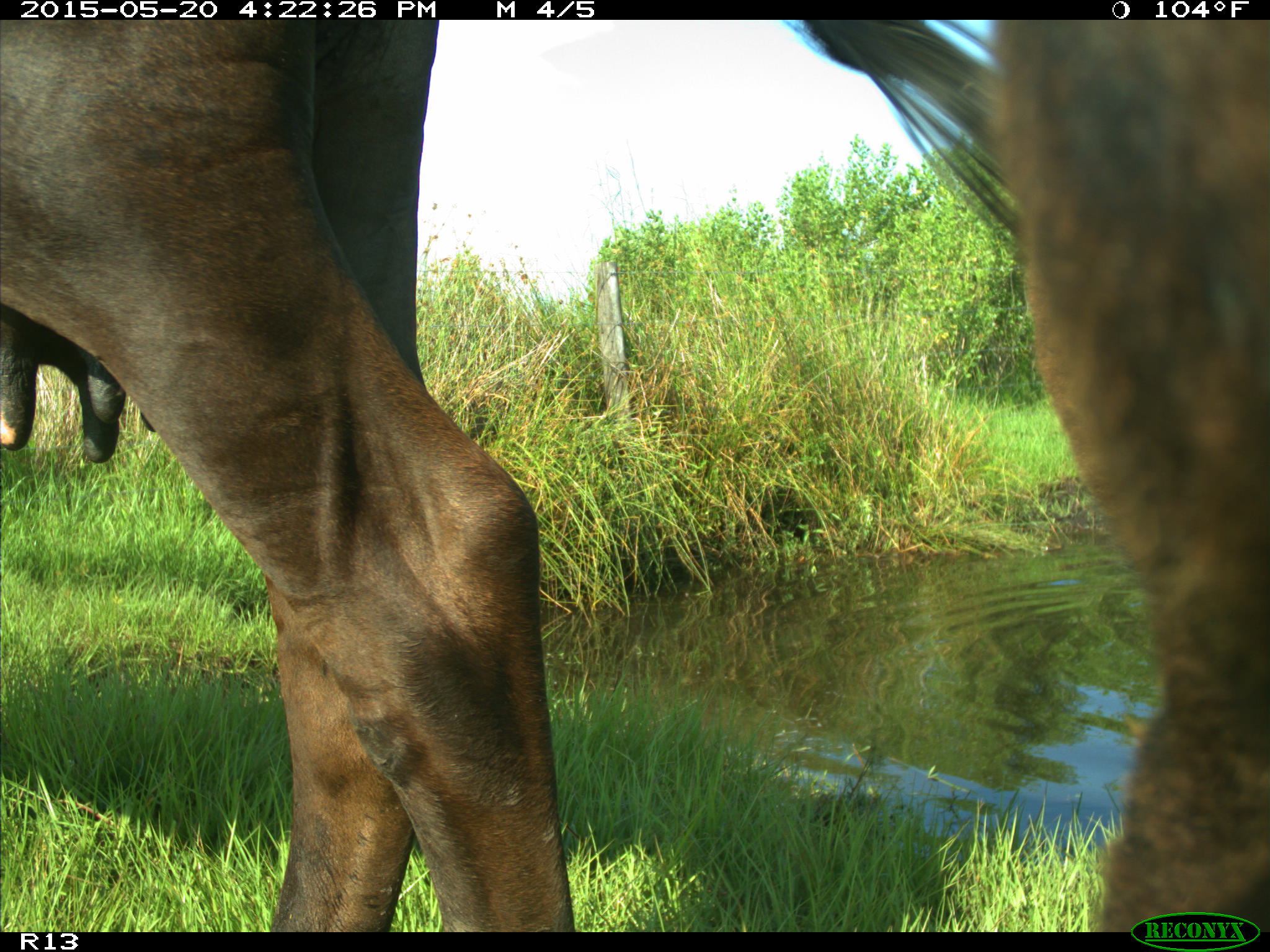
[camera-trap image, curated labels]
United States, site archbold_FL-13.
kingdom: Animalia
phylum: Chordata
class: Mammalia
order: Artiodactyla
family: Bovidae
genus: Bos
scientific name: Bos taurus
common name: domestic cow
Bos taurus (domestic cow).